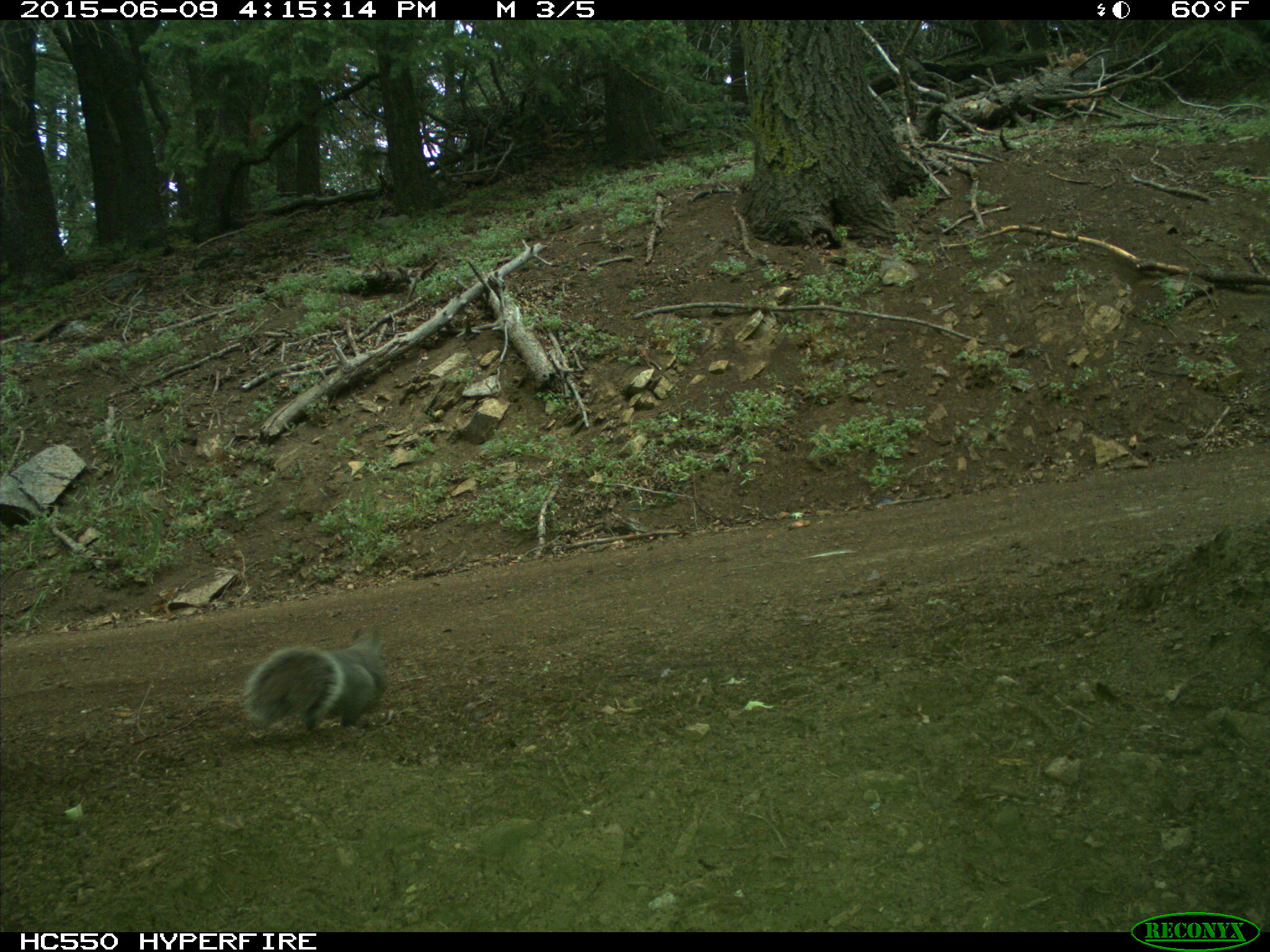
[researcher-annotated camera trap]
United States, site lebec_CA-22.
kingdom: Animalia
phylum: Chordata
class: Mammalia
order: Rodentia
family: Sciuridae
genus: Sciurus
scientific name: Sciurus carolinensis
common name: eastern gray squirrel